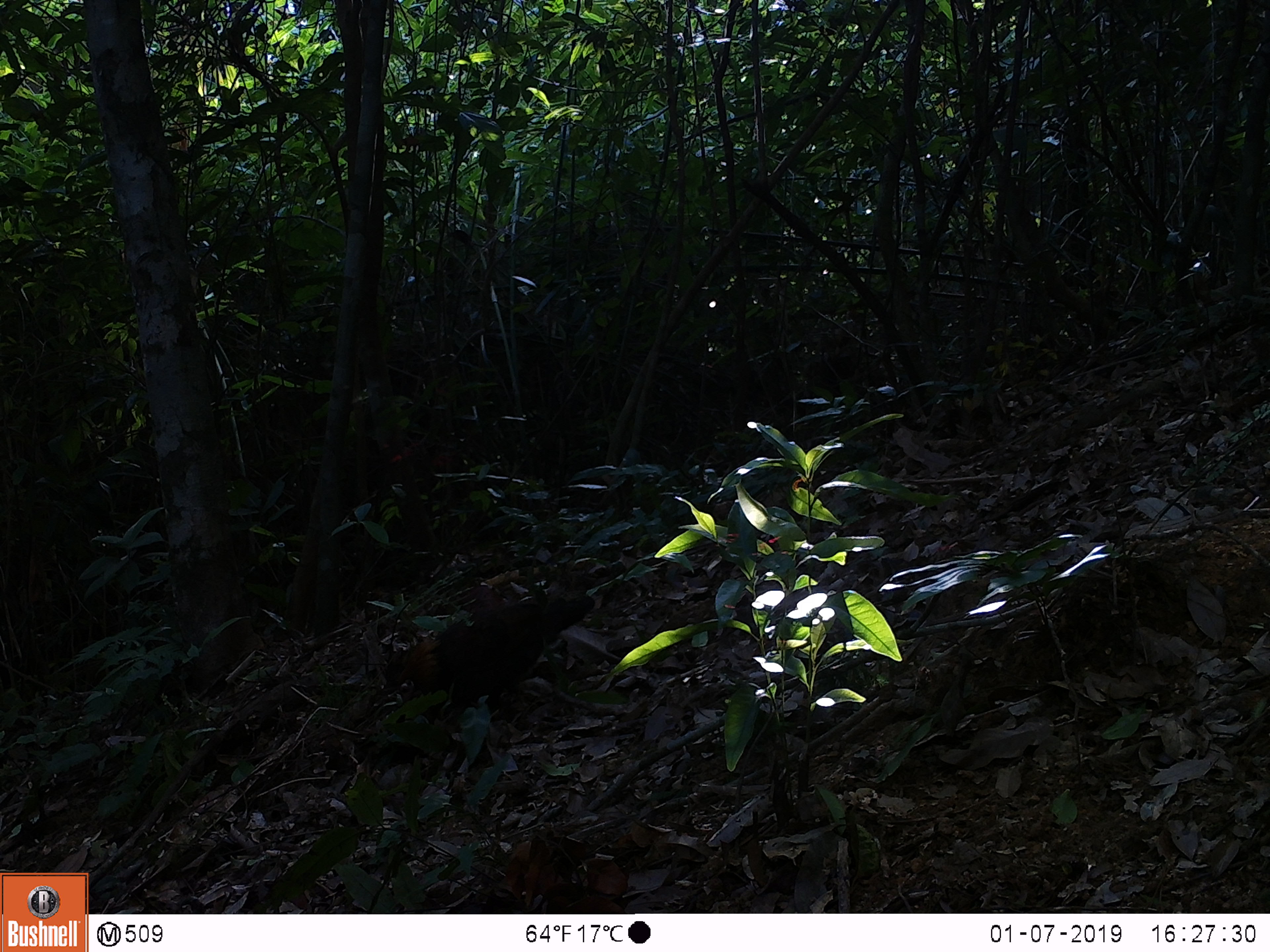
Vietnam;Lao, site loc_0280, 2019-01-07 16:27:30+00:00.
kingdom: Animalia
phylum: Chordata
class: Aves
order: Galliformes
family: Phasianidae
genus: Gallus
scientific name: Gallus gallus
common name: red junglefowl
Red junglefowl (Gallus gallus). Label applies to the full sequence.